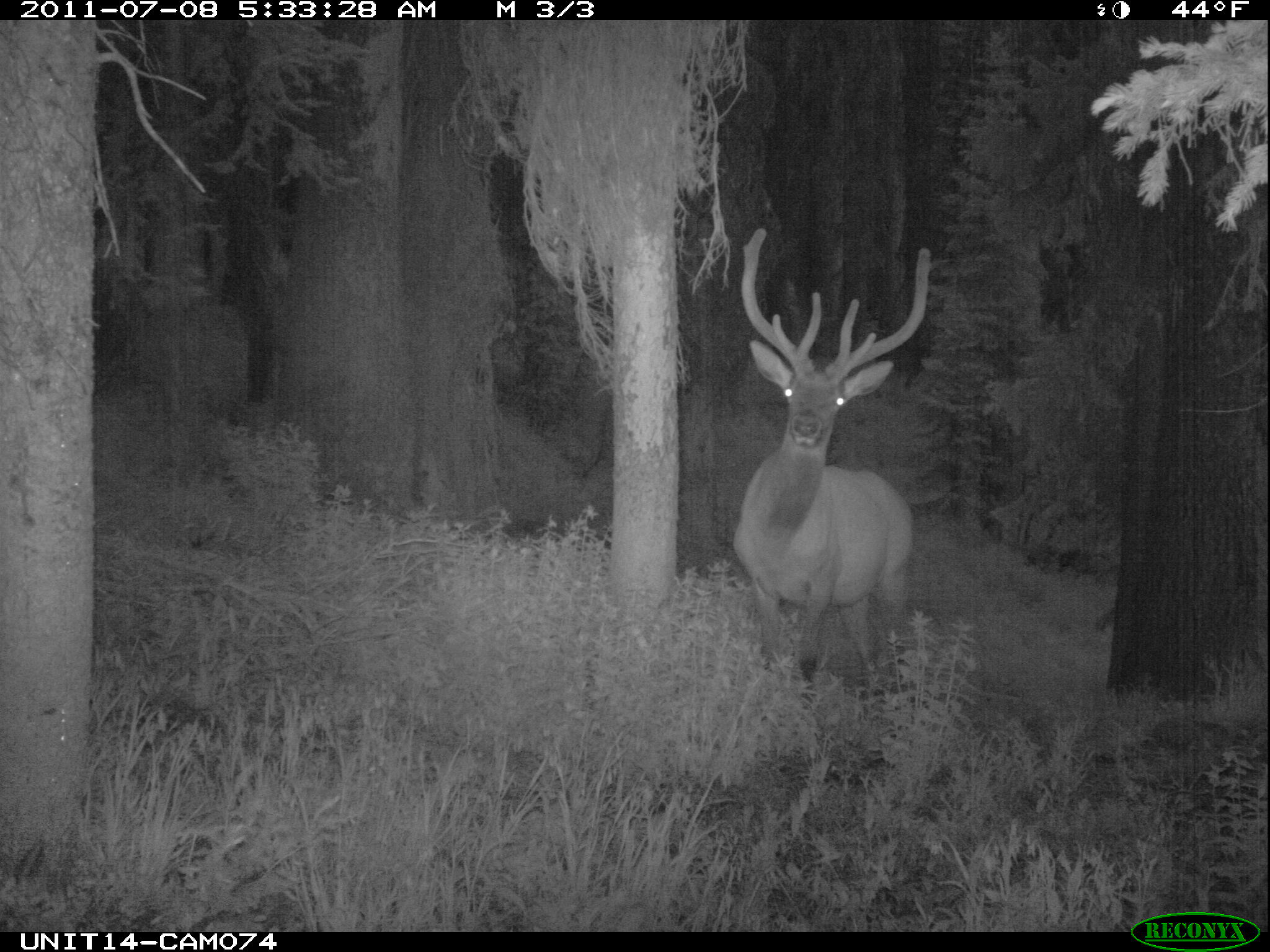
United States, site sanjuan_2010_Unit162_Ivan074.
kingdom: Animalia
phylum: Chordata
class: Mammalia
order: Artiodactyla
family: Cervidae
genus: Cervus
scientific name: Cervus elaphus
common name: red deer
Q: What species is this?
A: Cervus elaphus (red deer).